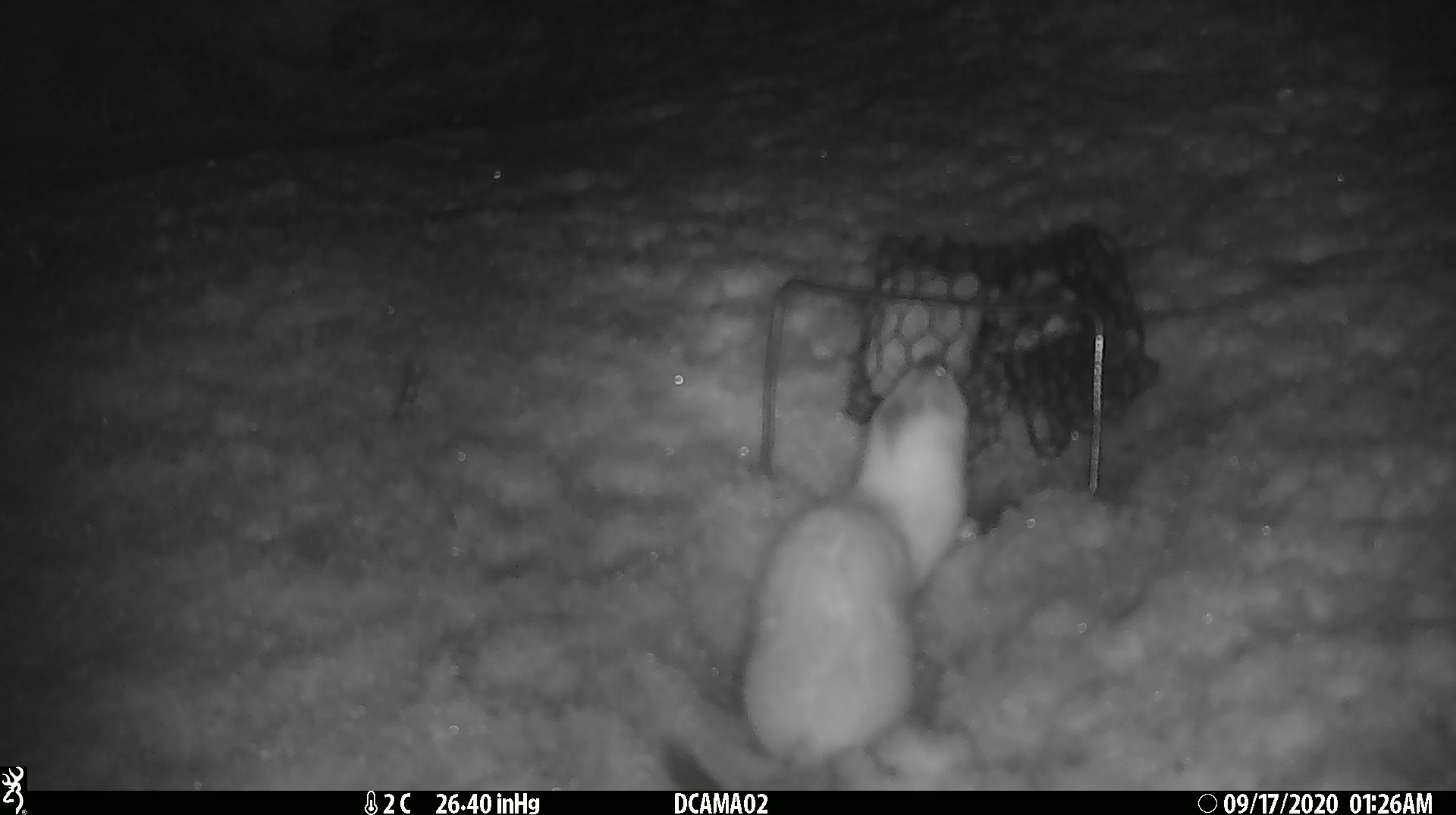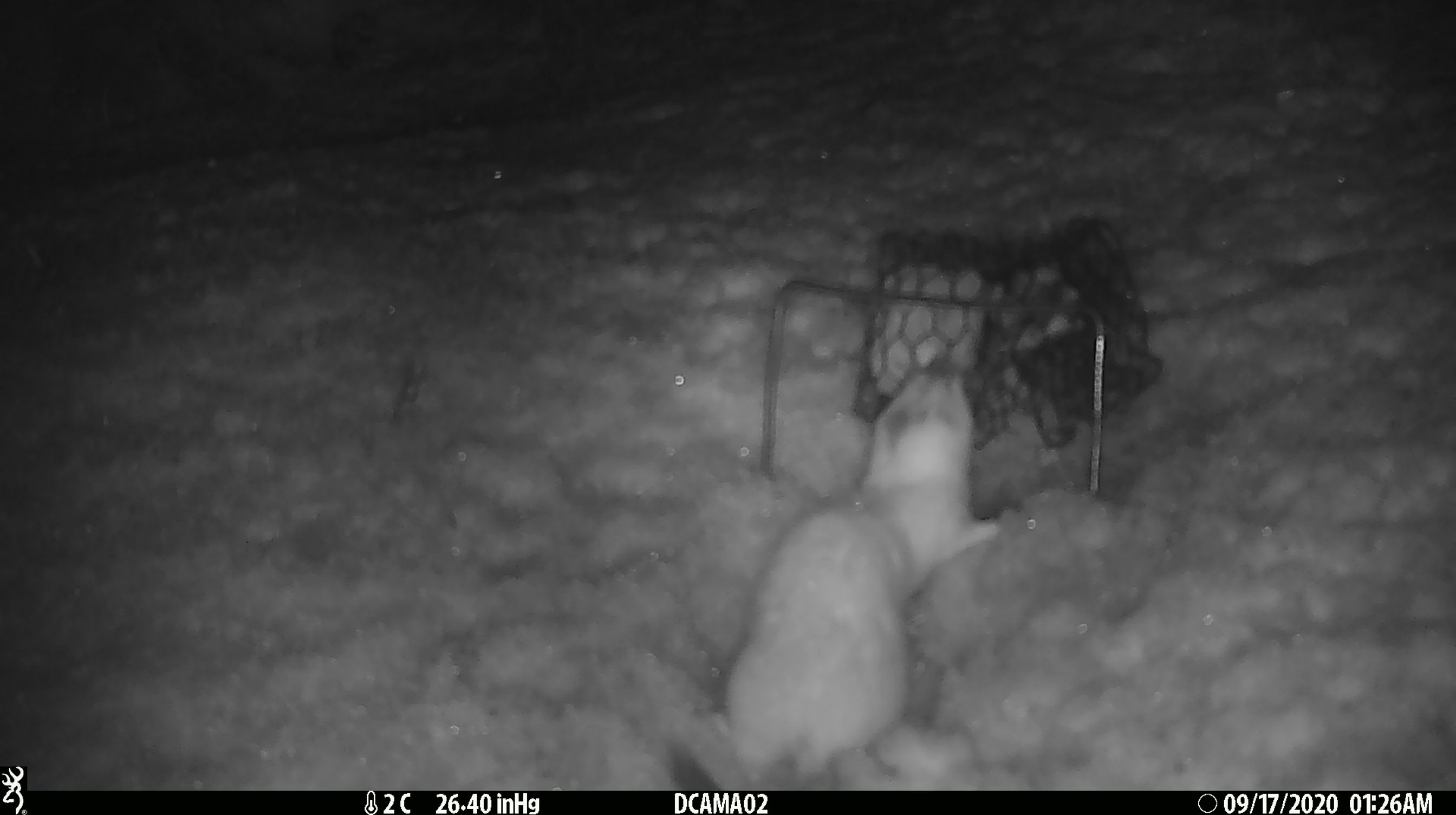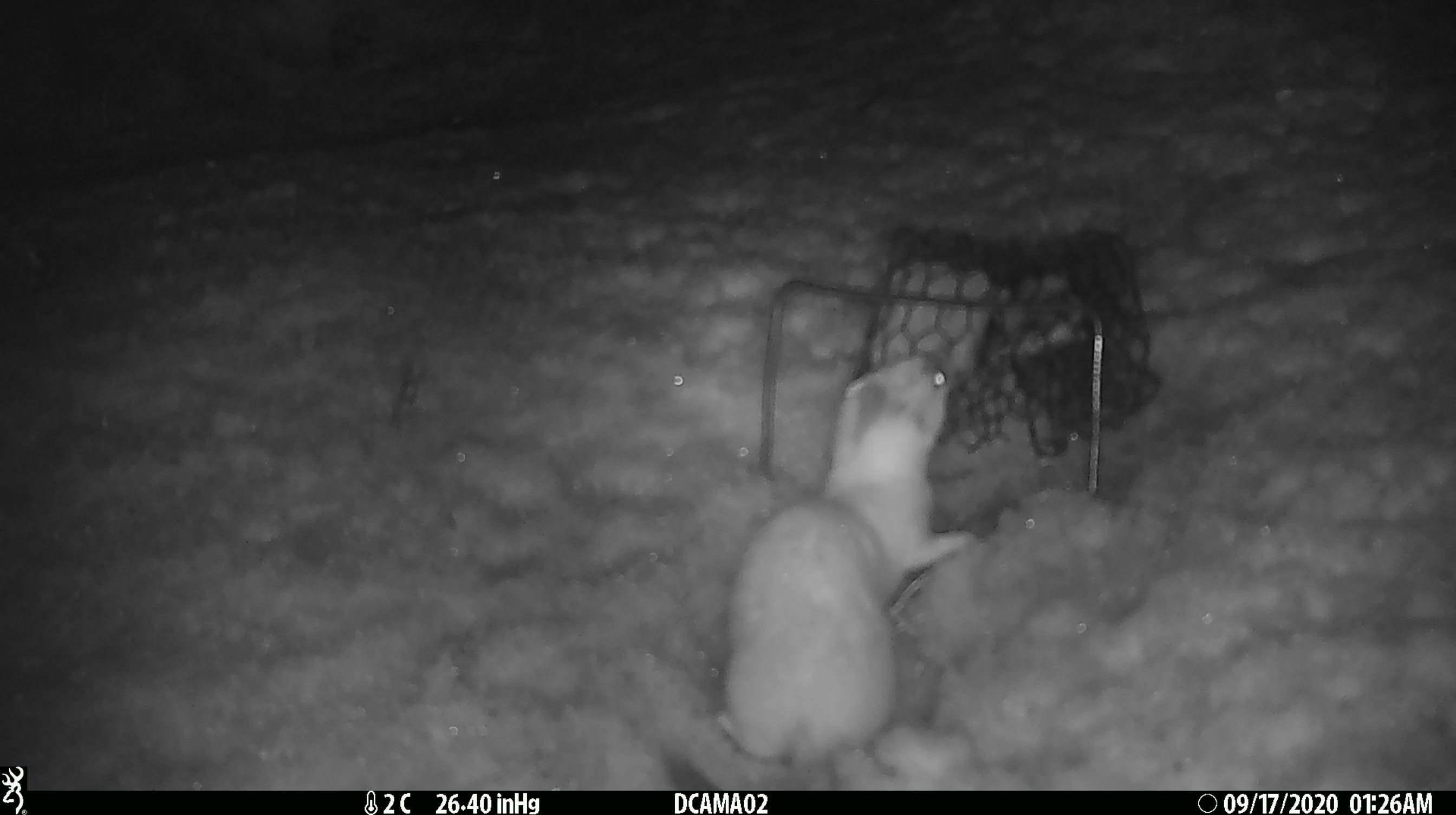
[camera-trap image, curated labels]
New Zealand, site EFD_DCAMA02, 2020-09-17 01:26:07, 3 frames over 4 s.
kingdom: Animalia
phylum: Chordata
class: Mammalia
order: Carnivora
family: Mustelidae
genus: Mustela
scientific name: Mustela erminea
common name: stoat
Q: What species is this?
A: Stoat (Mustela erminea).